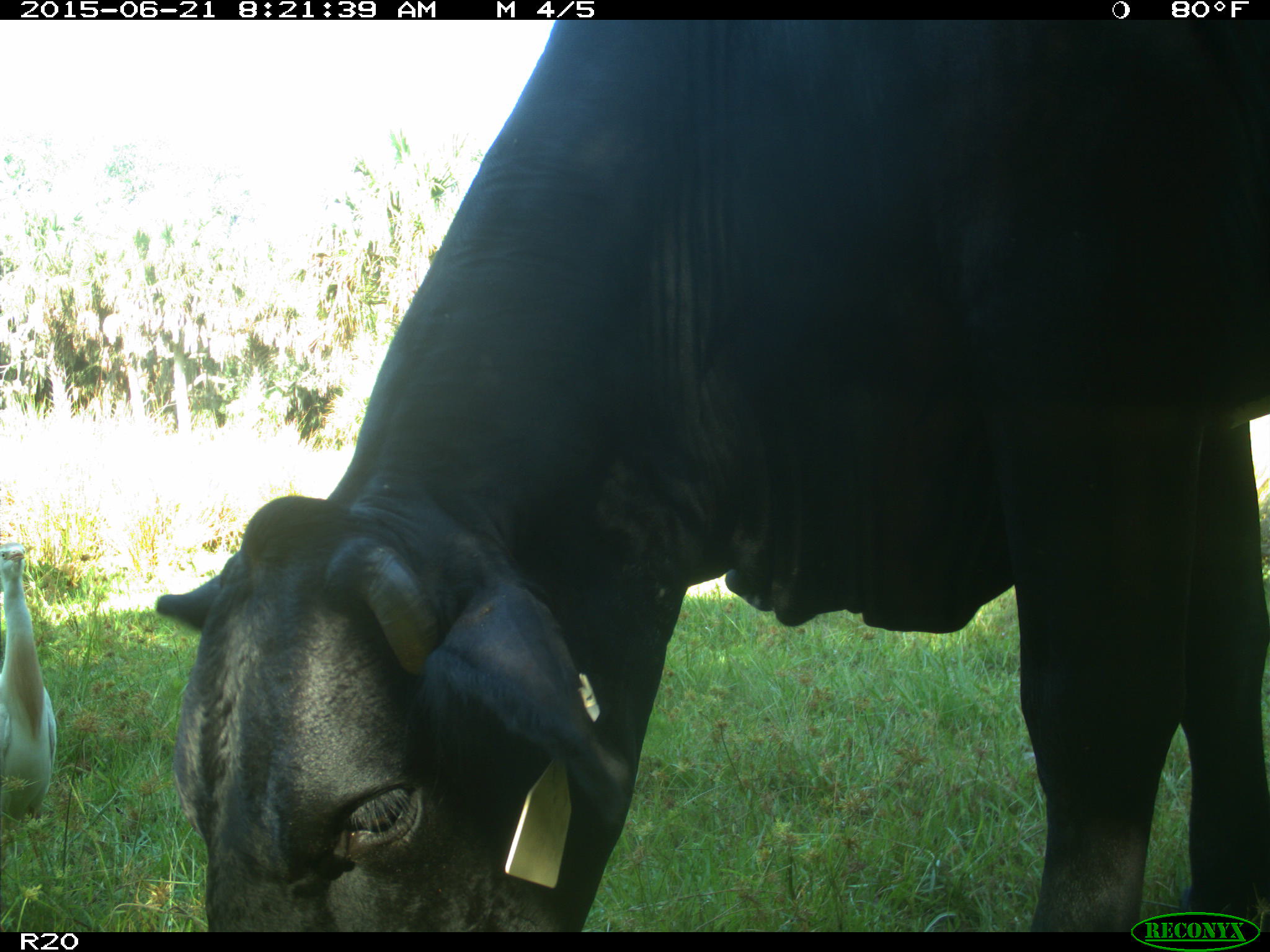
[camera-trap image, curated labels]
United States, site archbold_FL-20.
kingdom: Animalia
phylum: Chordata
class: Mammalia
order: Artiodactyla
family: Bovidae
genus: Bos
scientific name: Bos taurus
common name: domestic cow